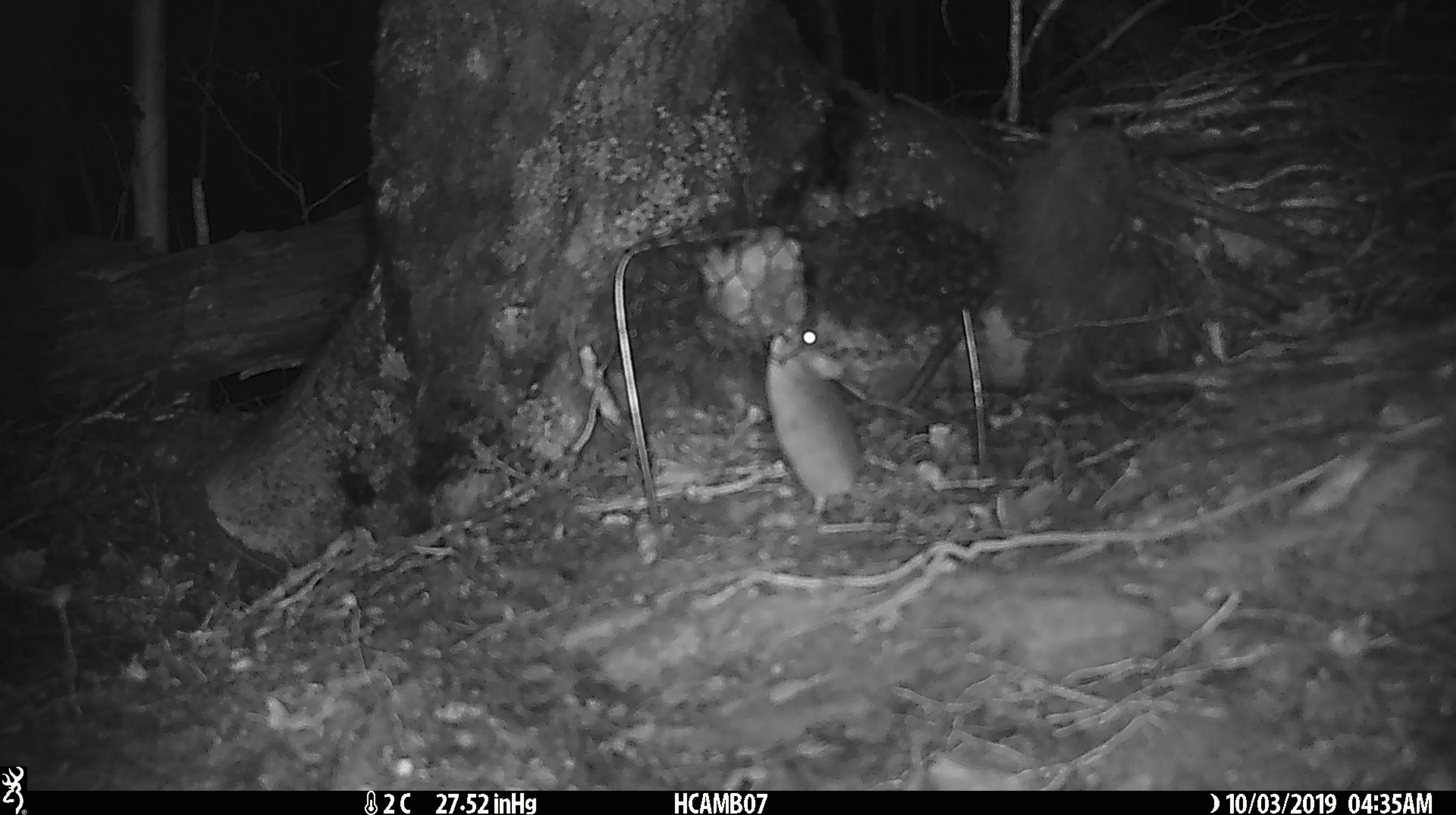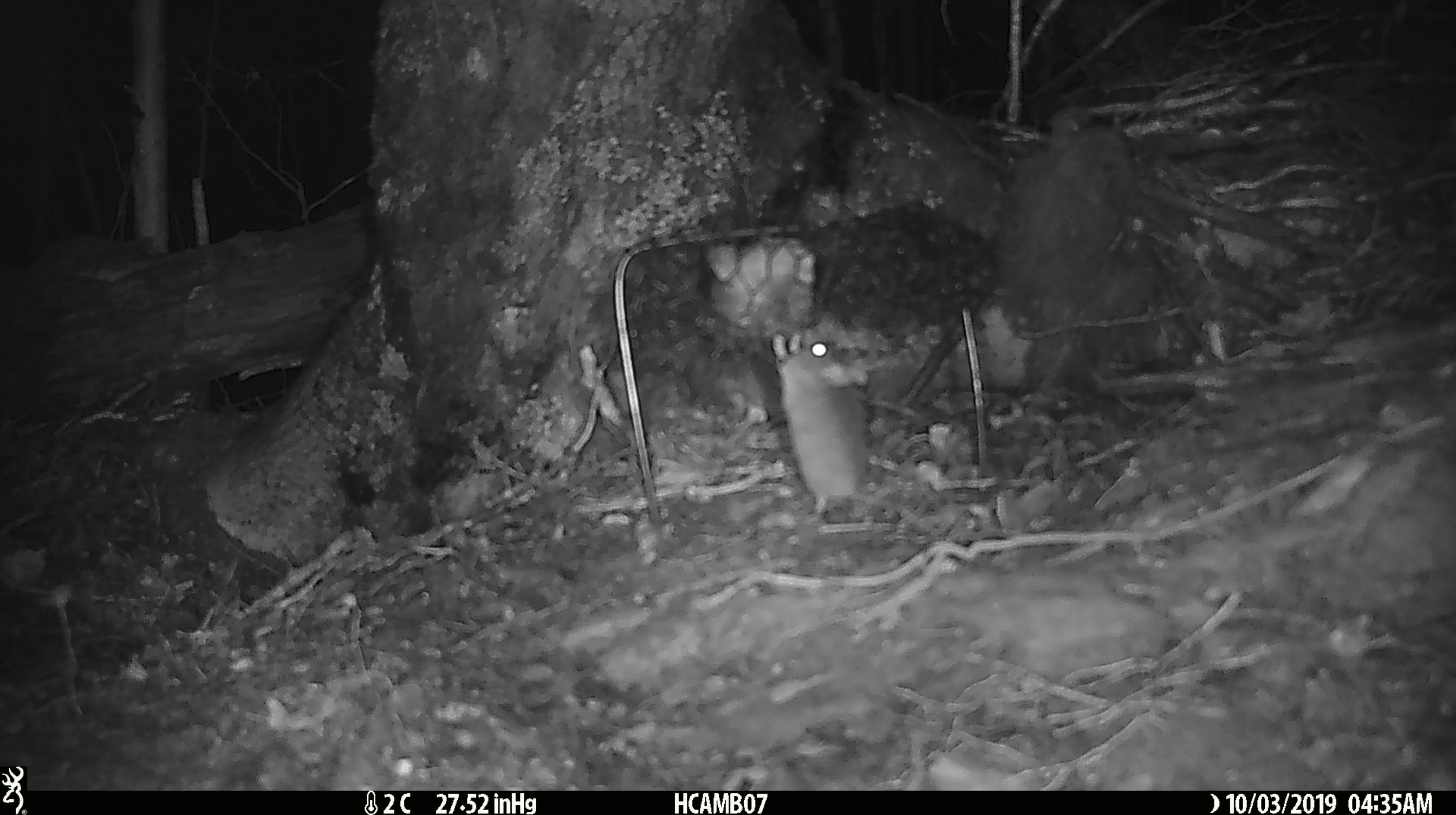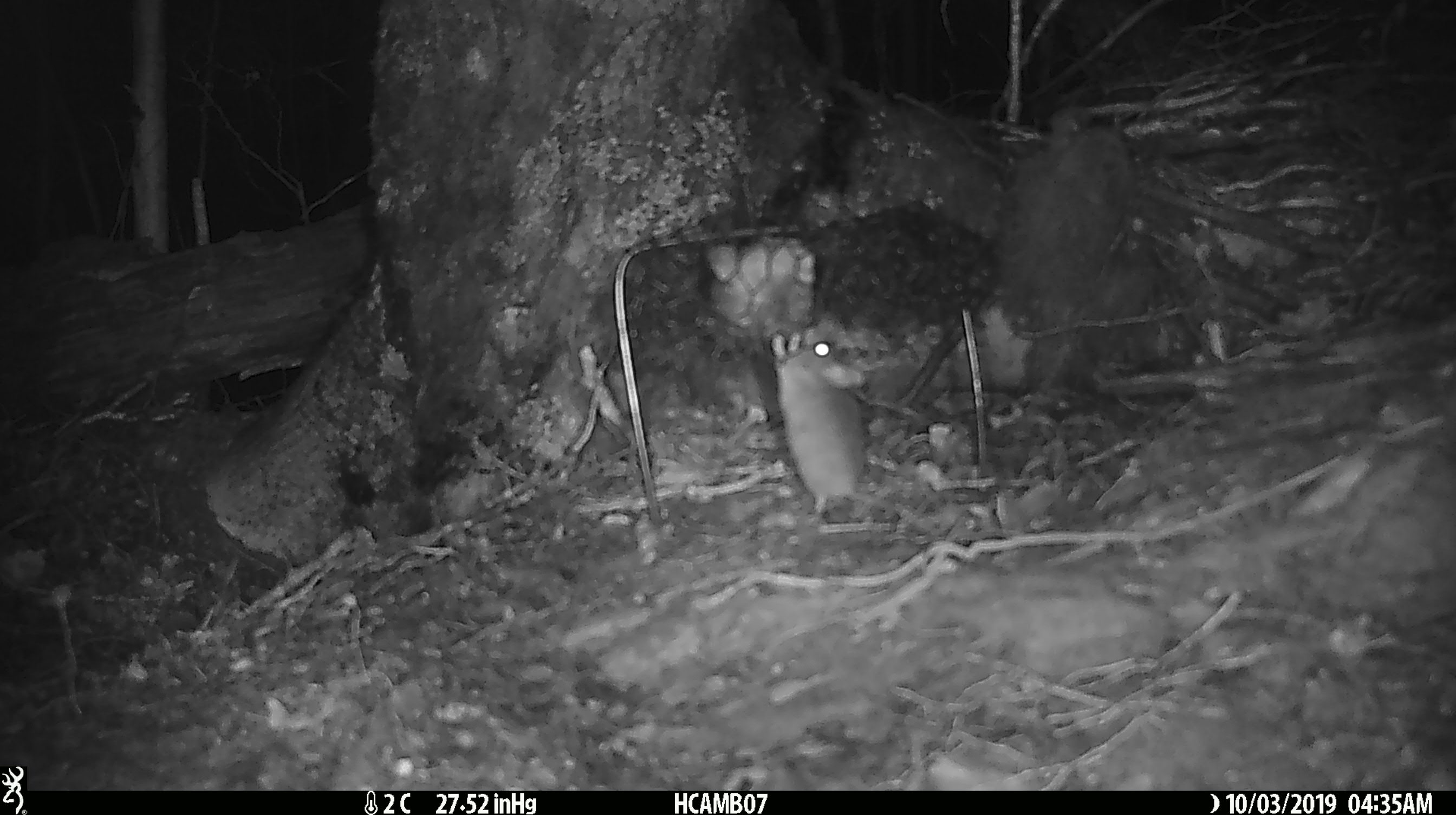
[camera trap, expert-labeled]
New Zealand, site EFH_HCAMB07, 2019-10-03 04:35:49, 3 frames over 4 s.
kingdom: Animalia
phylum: Chordata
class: Mammalia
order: Rodentia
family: Muridae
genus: Mus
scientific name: Mus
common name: mouse